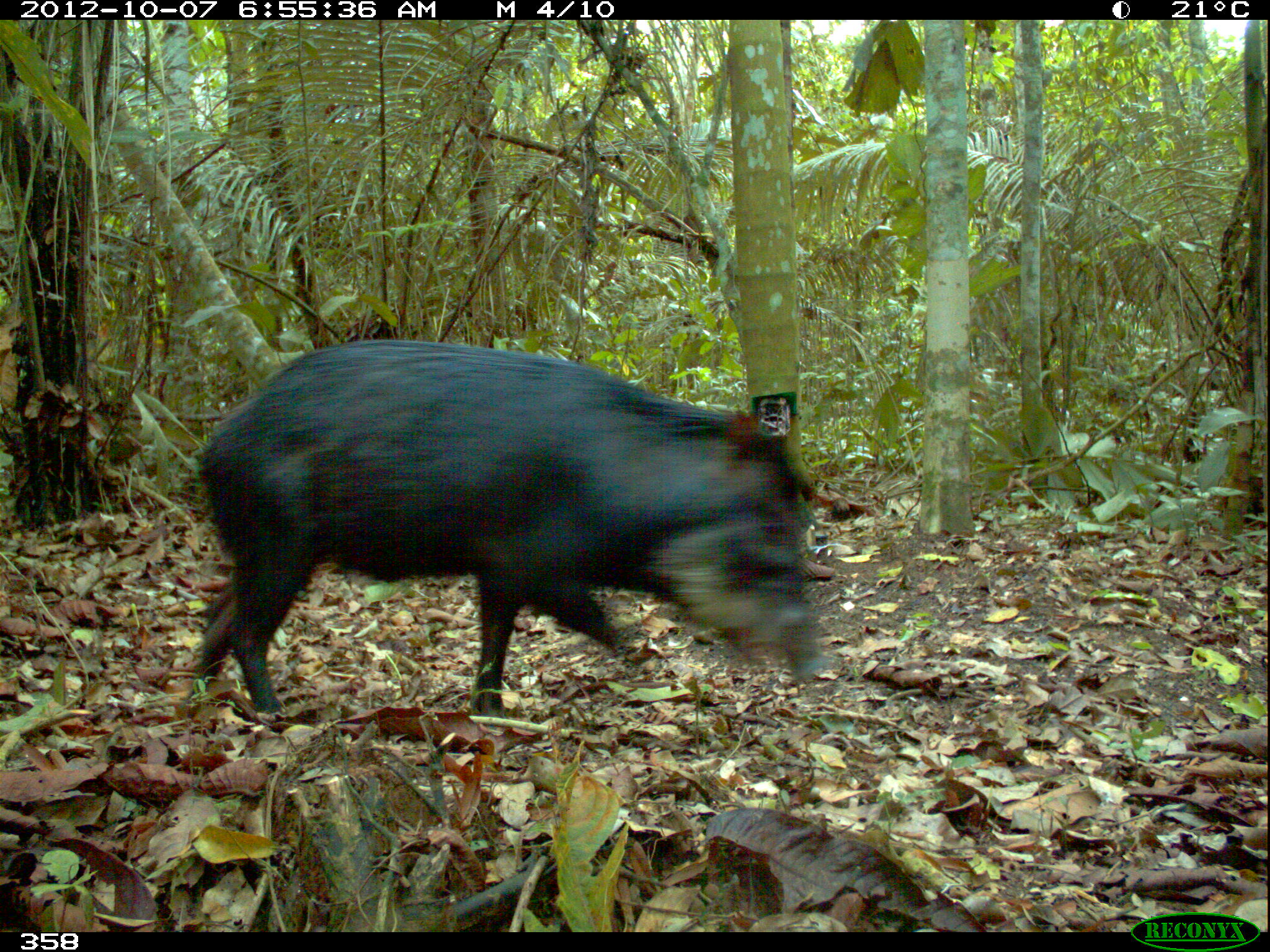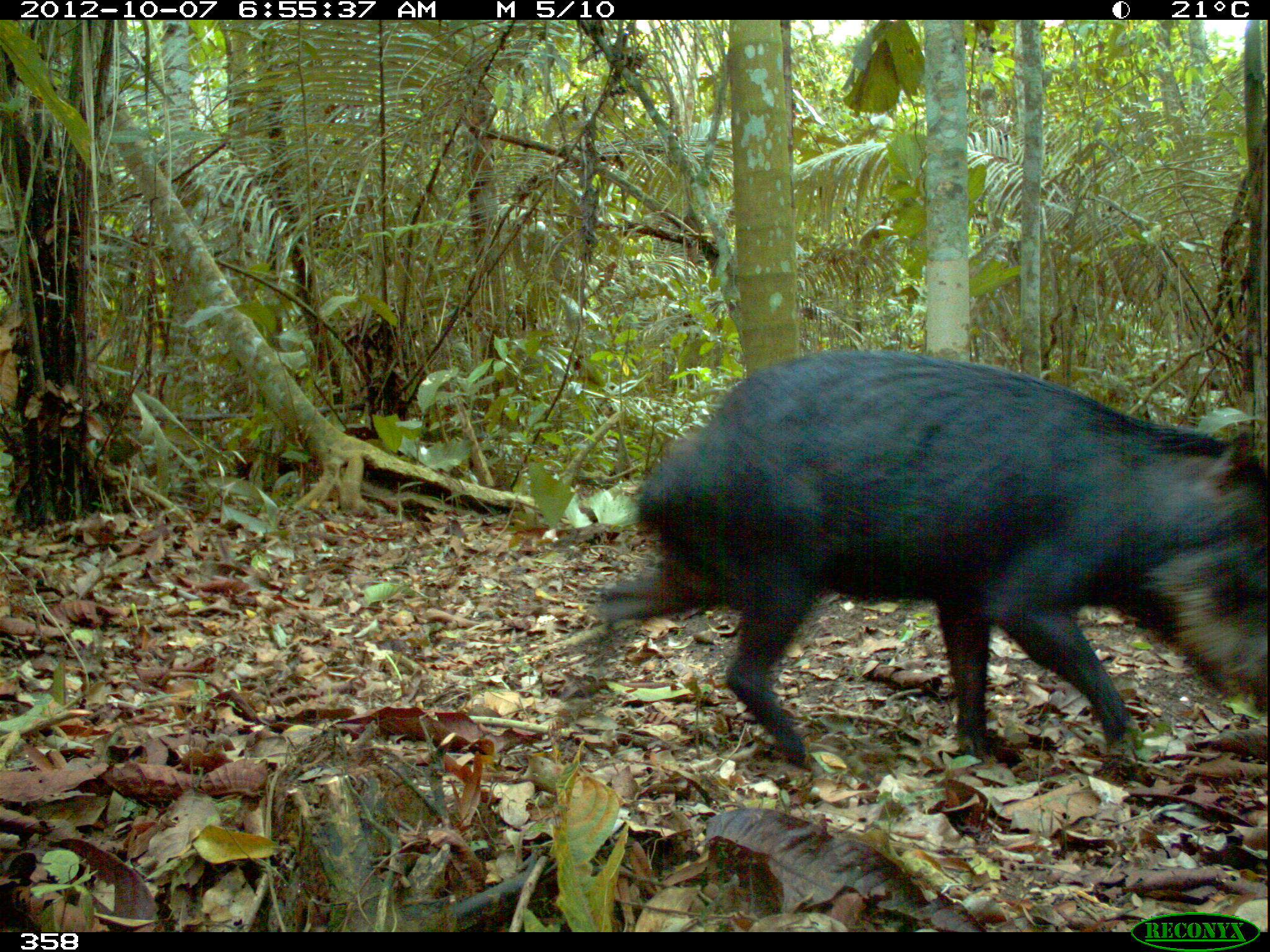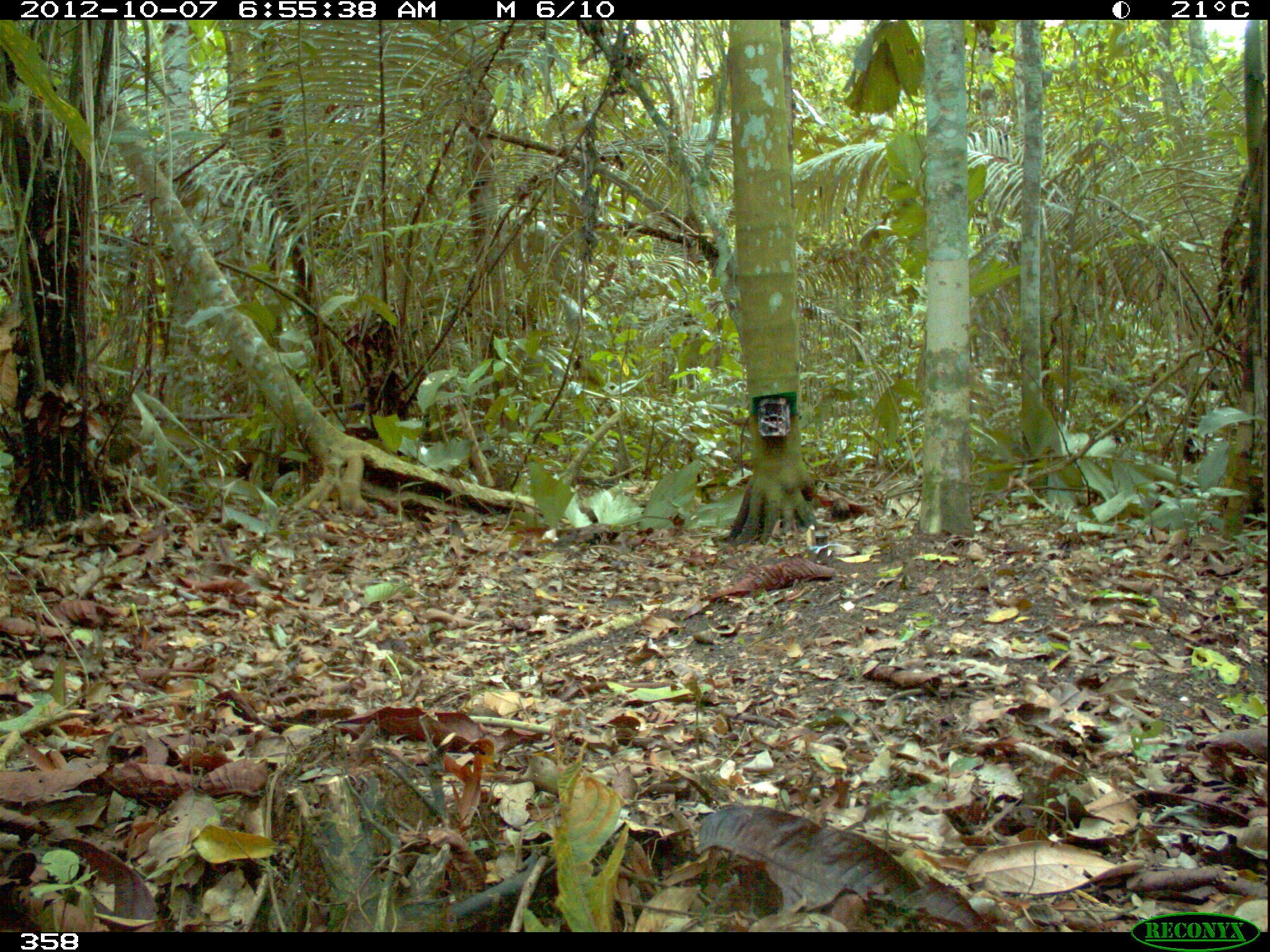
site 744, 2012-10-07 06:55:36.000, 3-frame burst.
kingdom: Animalia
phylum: Chordata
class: Mammalia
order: Artiodactyla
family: Tayassuidae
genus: Tayassu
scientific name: Tayassu pecari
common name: white-lipped peccary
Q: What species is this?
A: Tayassu pecari (white-lipped peccary).